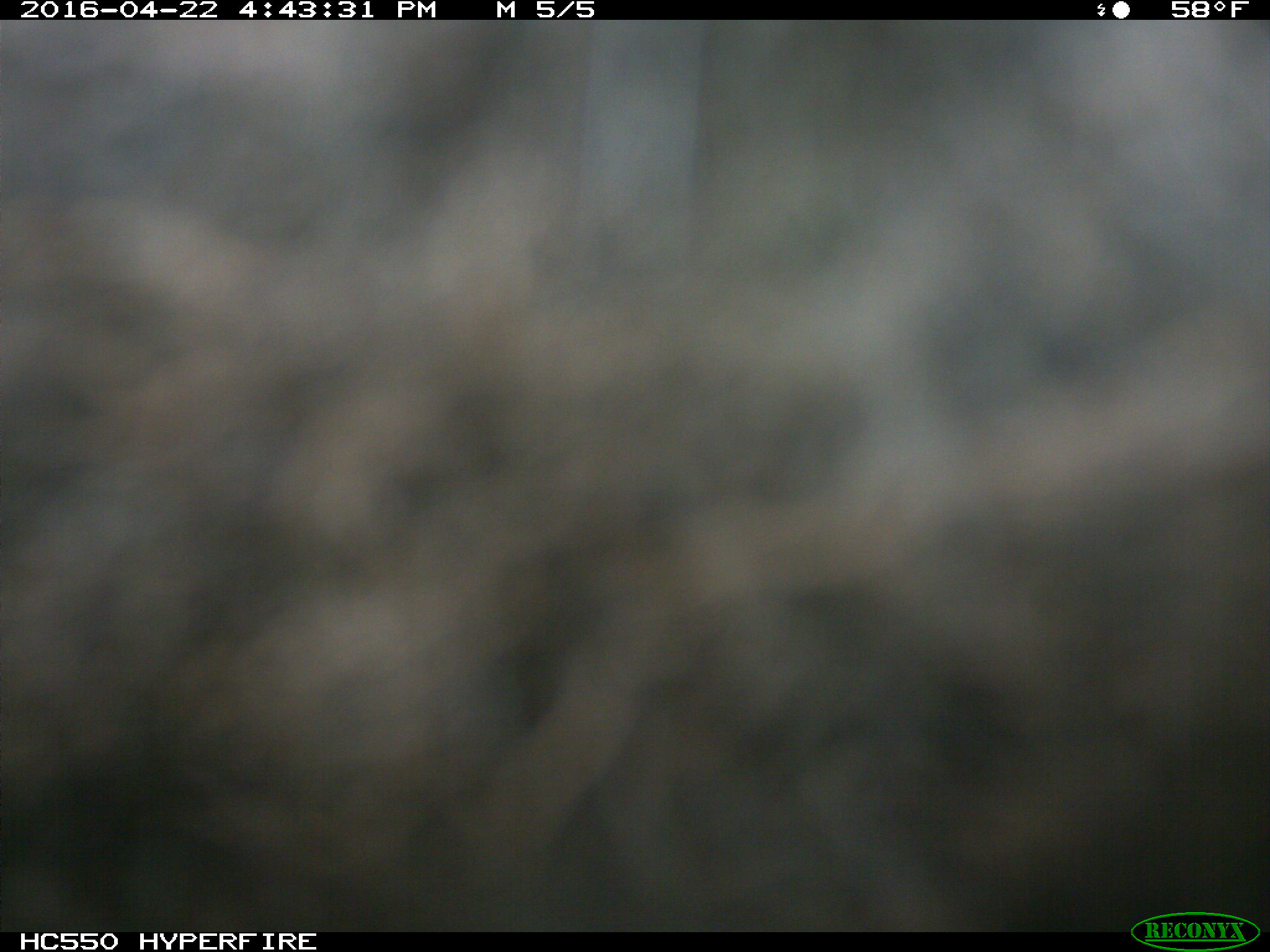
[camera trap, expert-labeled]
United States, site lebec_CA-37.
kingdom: Animalia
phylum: Chordata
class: Mammalia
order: Artiodactyla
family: Bovidae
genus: Bos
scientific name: Bos taurus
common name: domestic cow